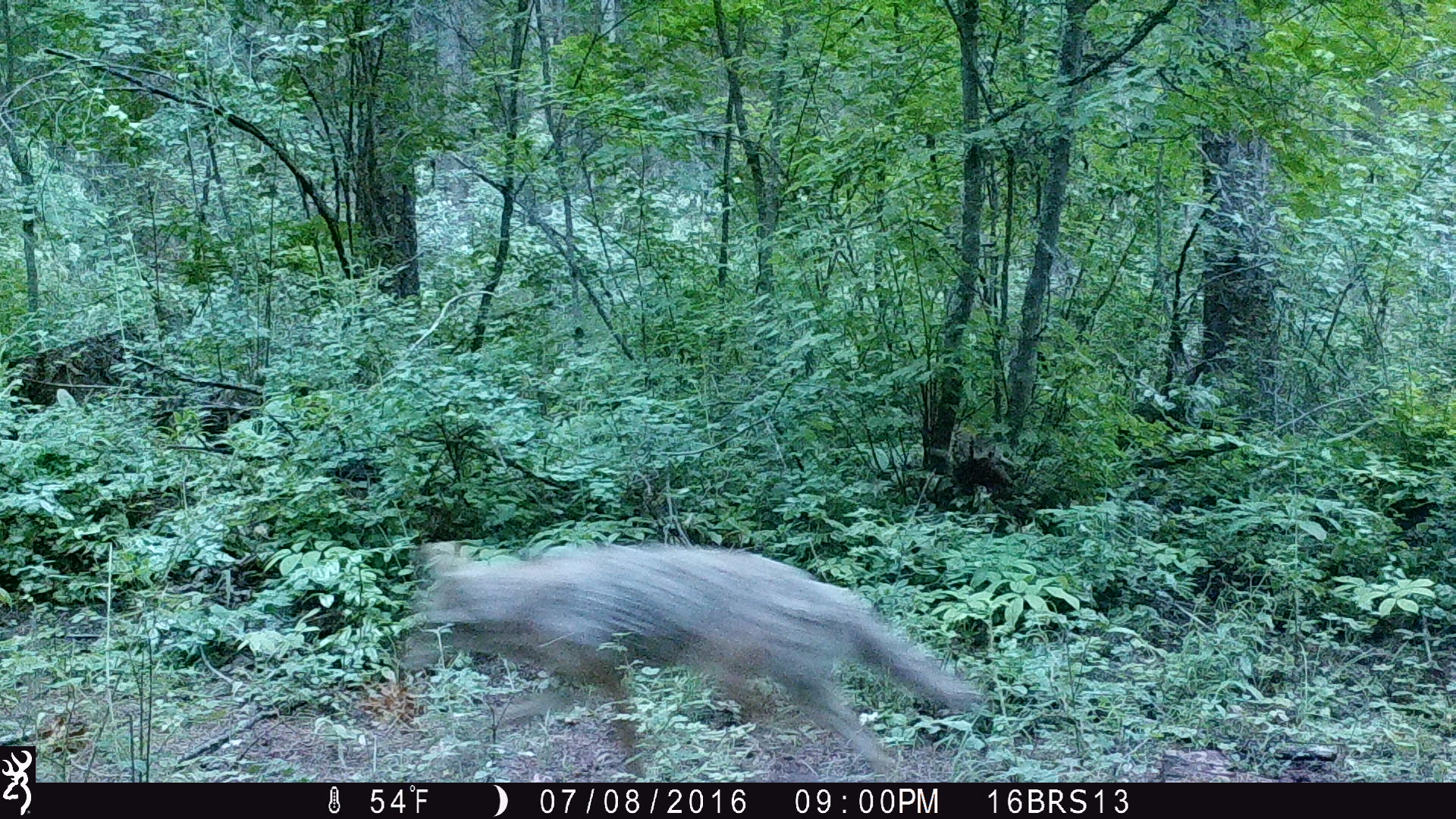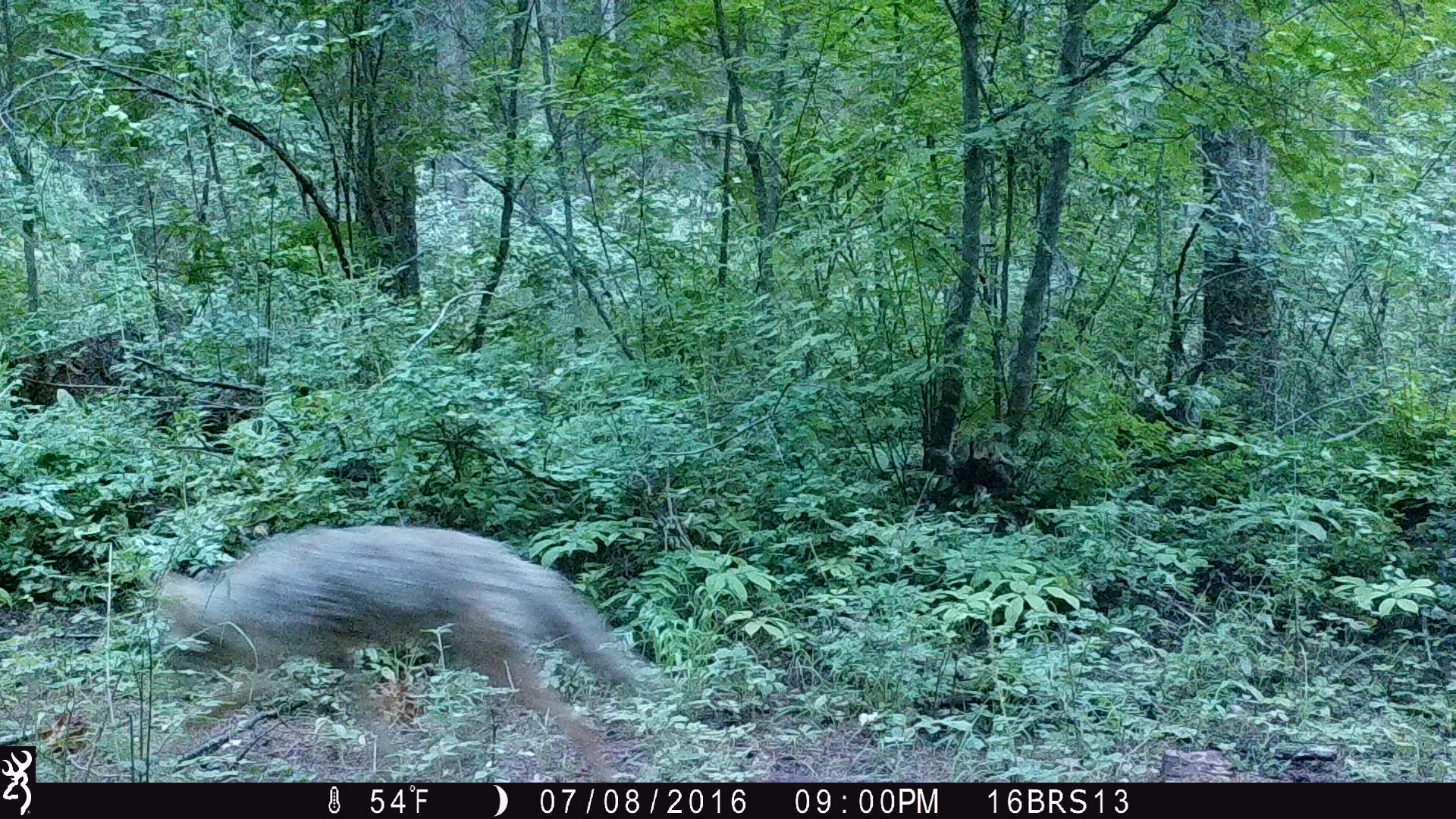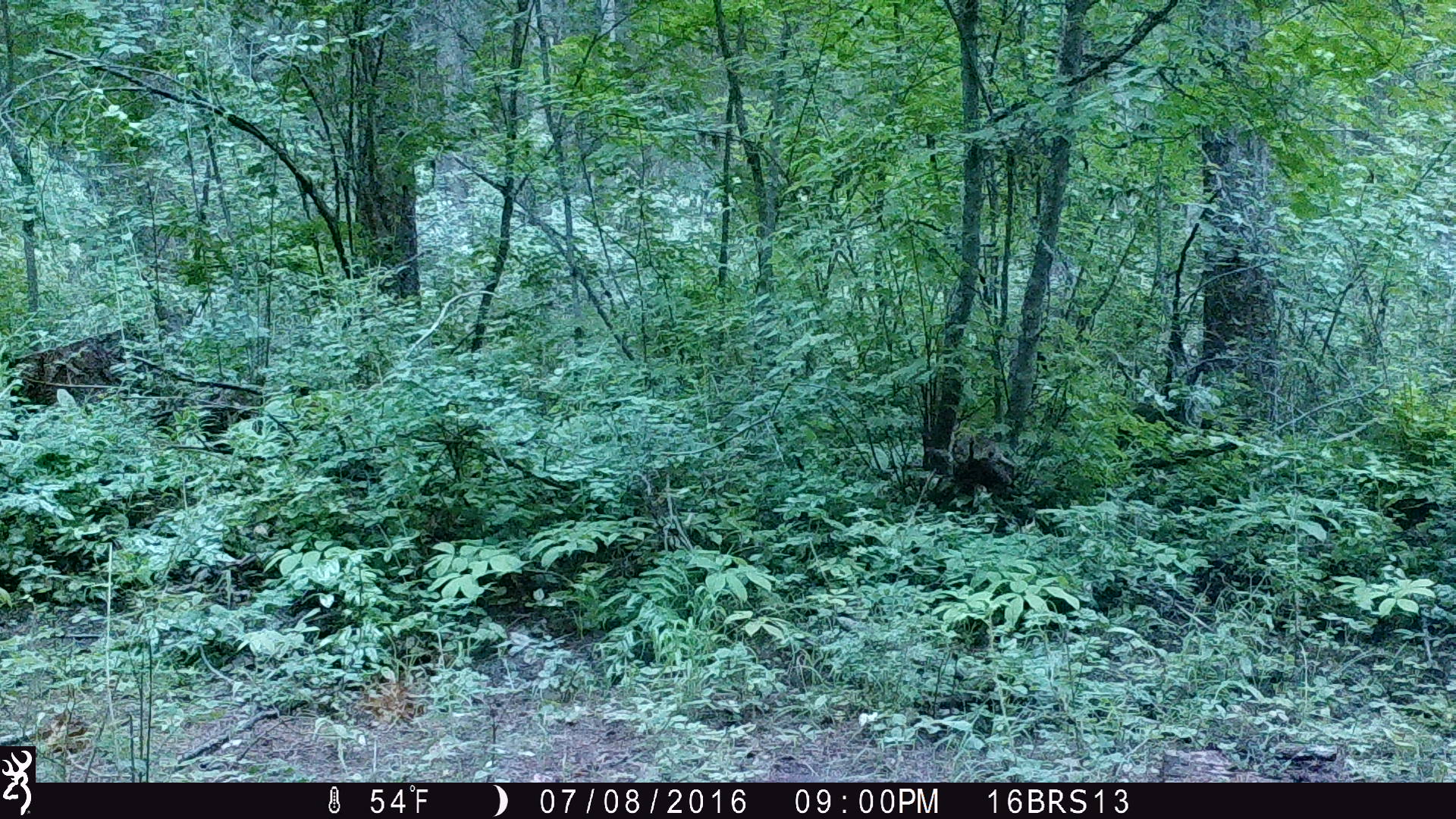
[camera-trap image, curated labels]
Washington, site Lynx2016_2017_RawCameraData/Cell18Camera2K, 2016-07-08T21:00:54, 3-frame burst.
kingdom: Animalia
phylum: Chordata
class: Mammalia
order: Carnivora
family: Canidae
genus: Canis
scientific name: Canis latrans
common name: coyote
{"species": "Canis latrans (coyote)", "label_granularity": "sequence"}